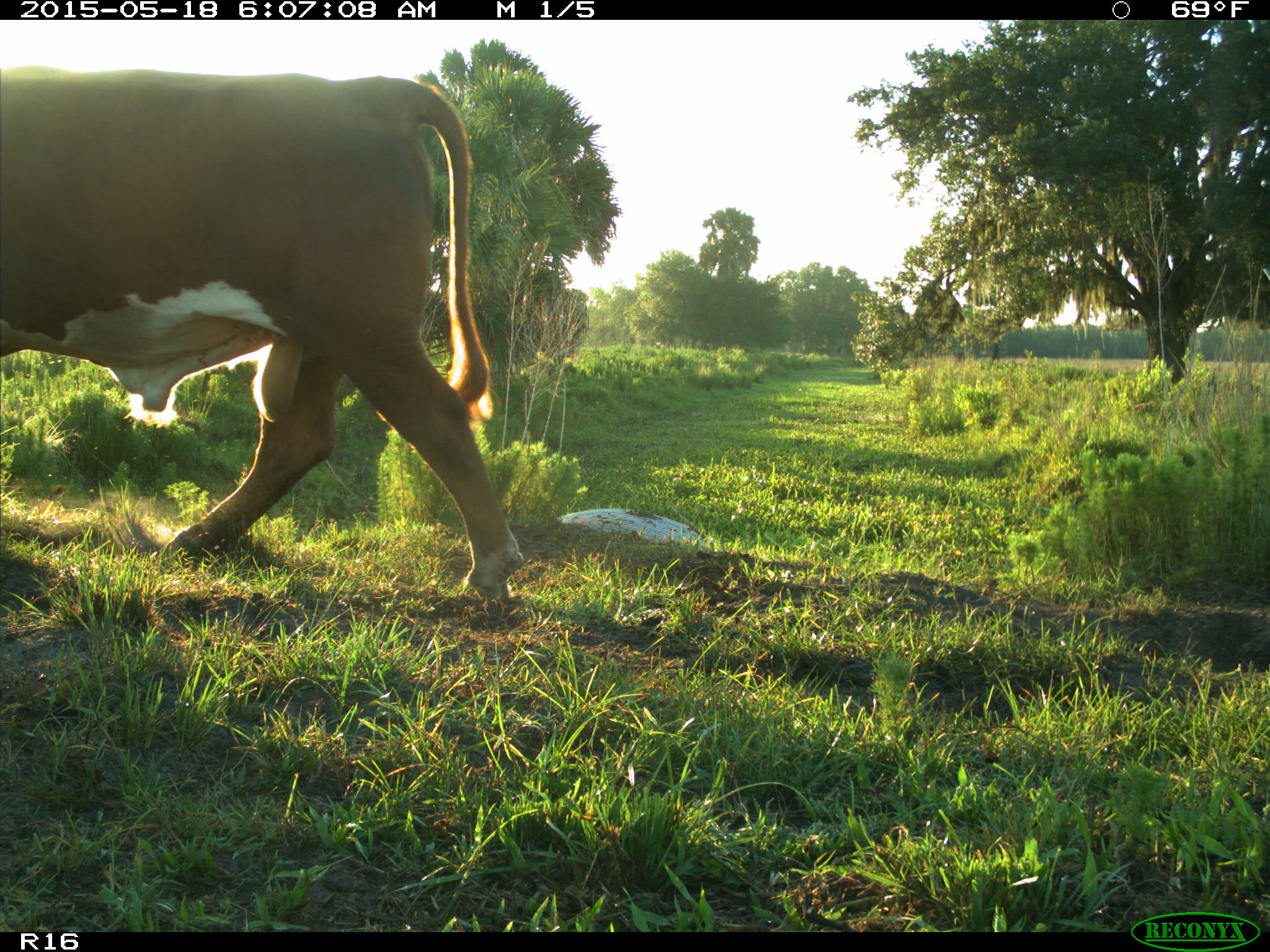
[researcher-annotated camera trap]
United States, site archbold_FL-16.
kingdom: Animalia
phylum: Chordata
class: Mammalia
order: Artiodactyla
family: Bovidae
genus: Bos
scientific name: Bos taurus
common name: domestic cow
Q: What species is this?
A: Bos taurus (domestic cow).